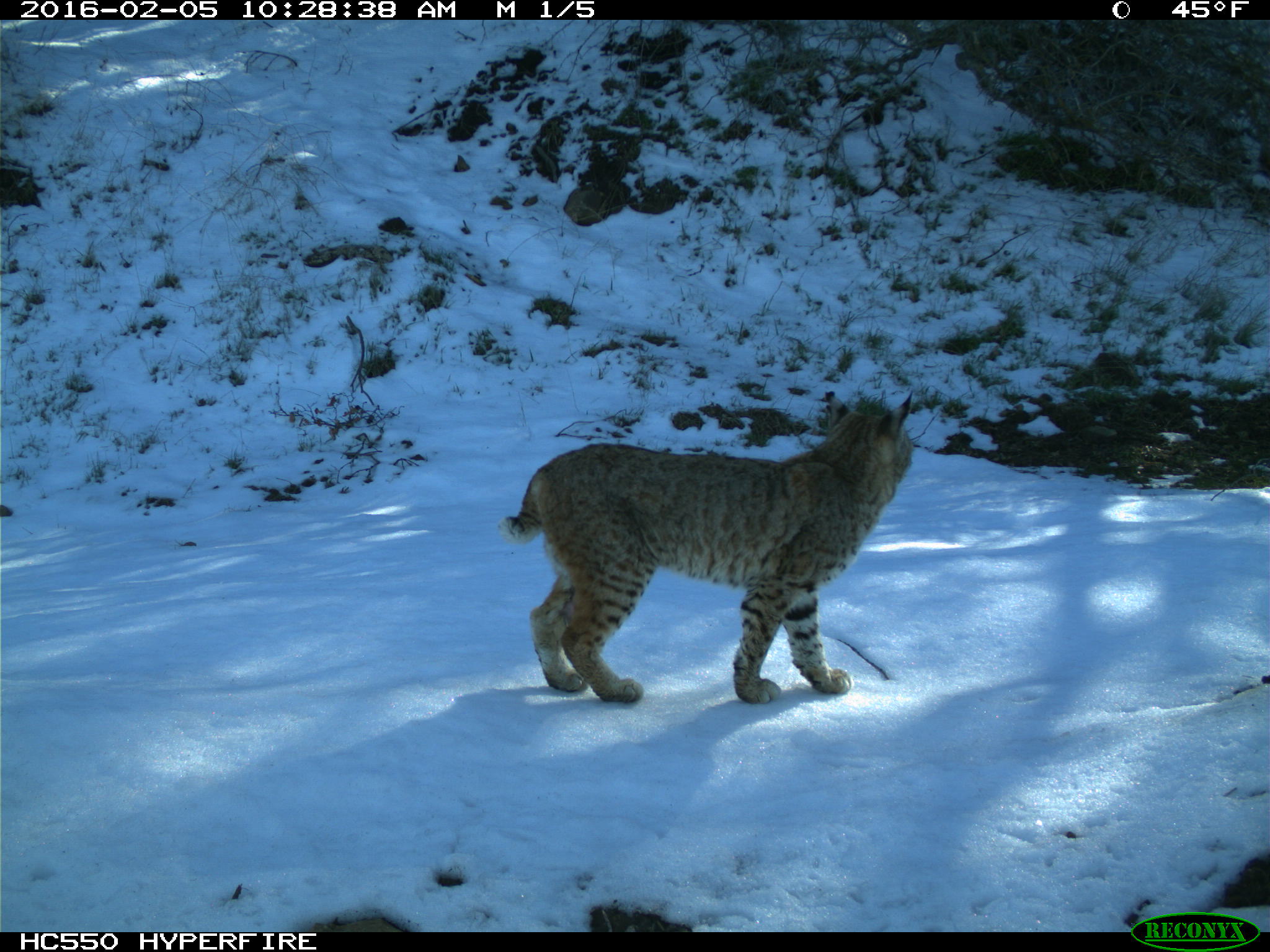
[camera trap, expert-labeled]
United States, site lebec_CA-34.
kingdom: Animalia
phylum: Chordata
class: Mammalia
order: Carnivora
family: Felidae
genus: Lynx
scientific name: Lynx rufus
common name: bobcat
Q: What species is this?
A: Lynx rufus (bobcat).